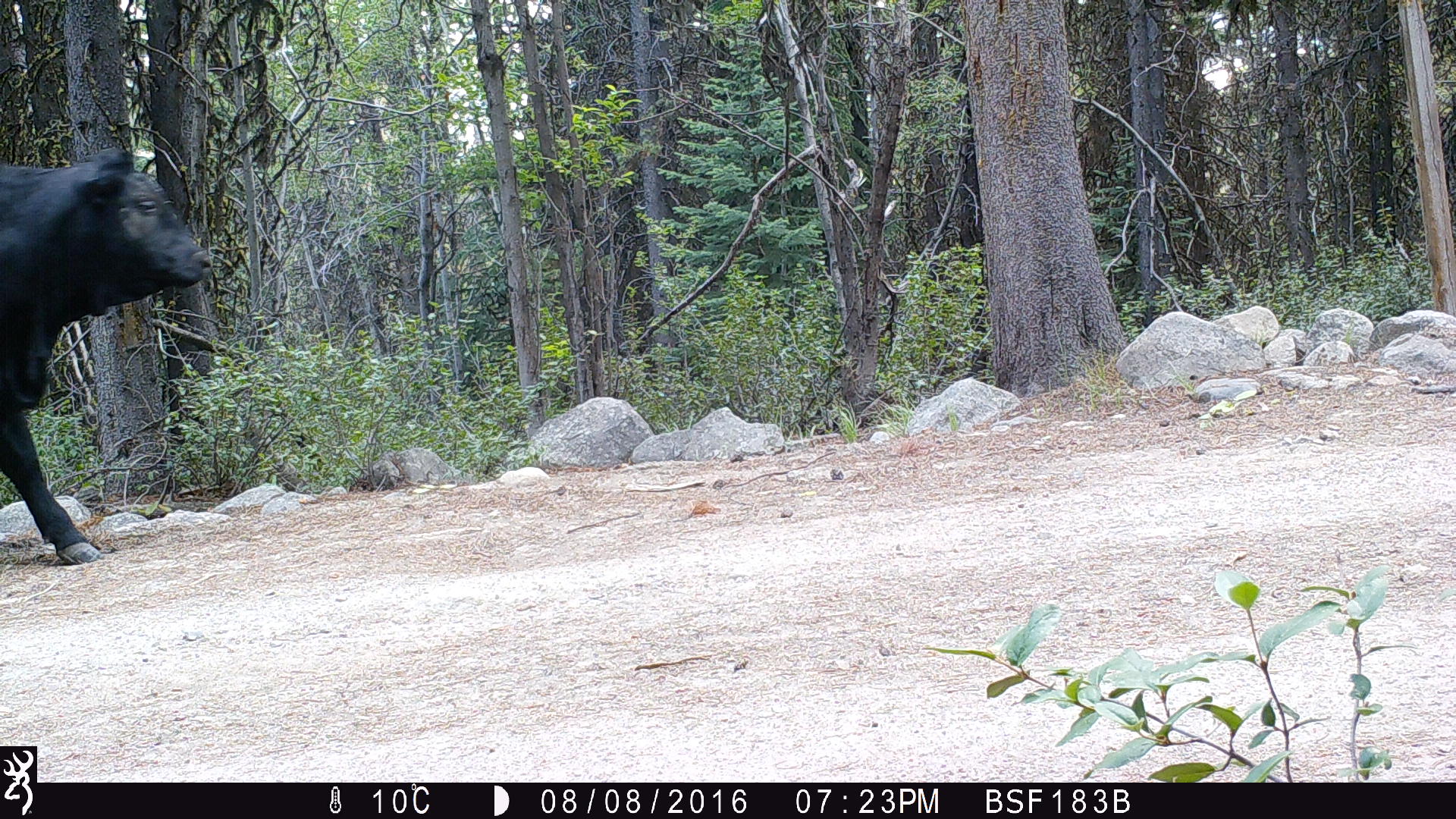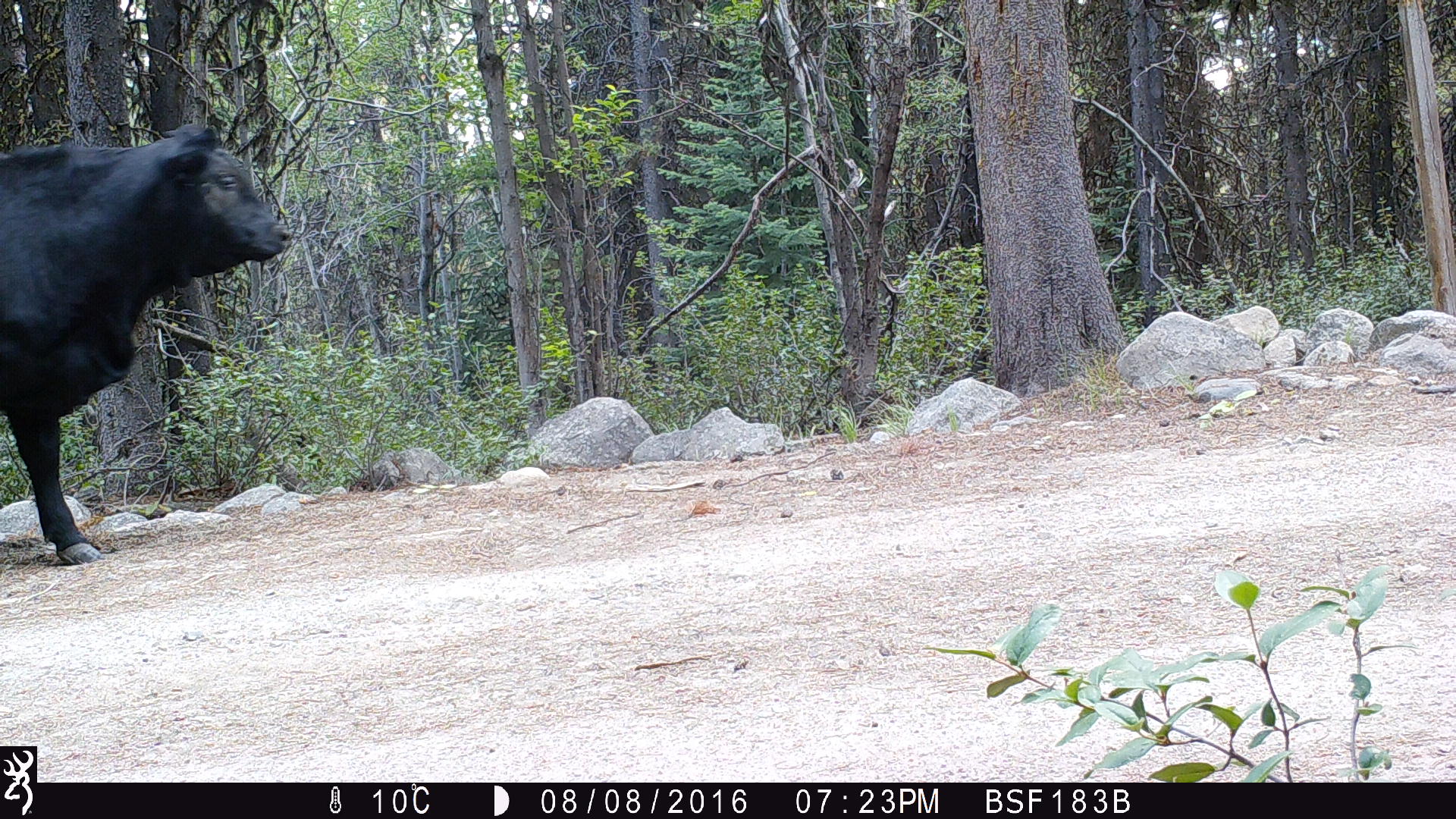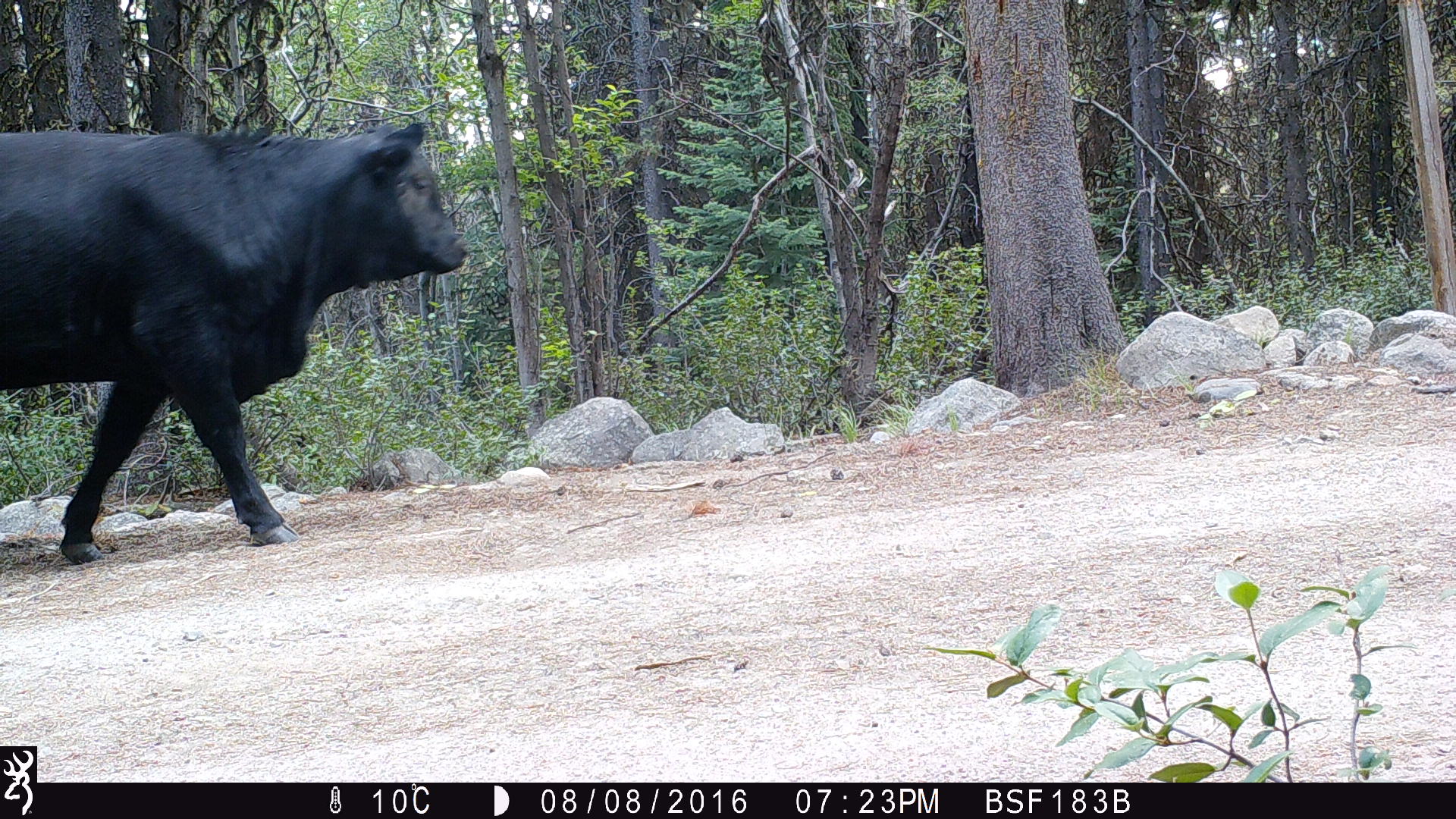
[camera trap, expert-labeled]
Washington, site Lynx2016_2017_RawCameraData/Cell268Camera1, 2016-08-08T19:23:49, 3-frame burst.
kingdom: Animalia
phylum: Chordata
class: Mammalia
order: Artiodactyla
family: Bovidae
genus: Bos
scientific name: Bos taurus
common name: domestic cattle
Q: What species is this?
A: Domestic cattle (Bos taurus).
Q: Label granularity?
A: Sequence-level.